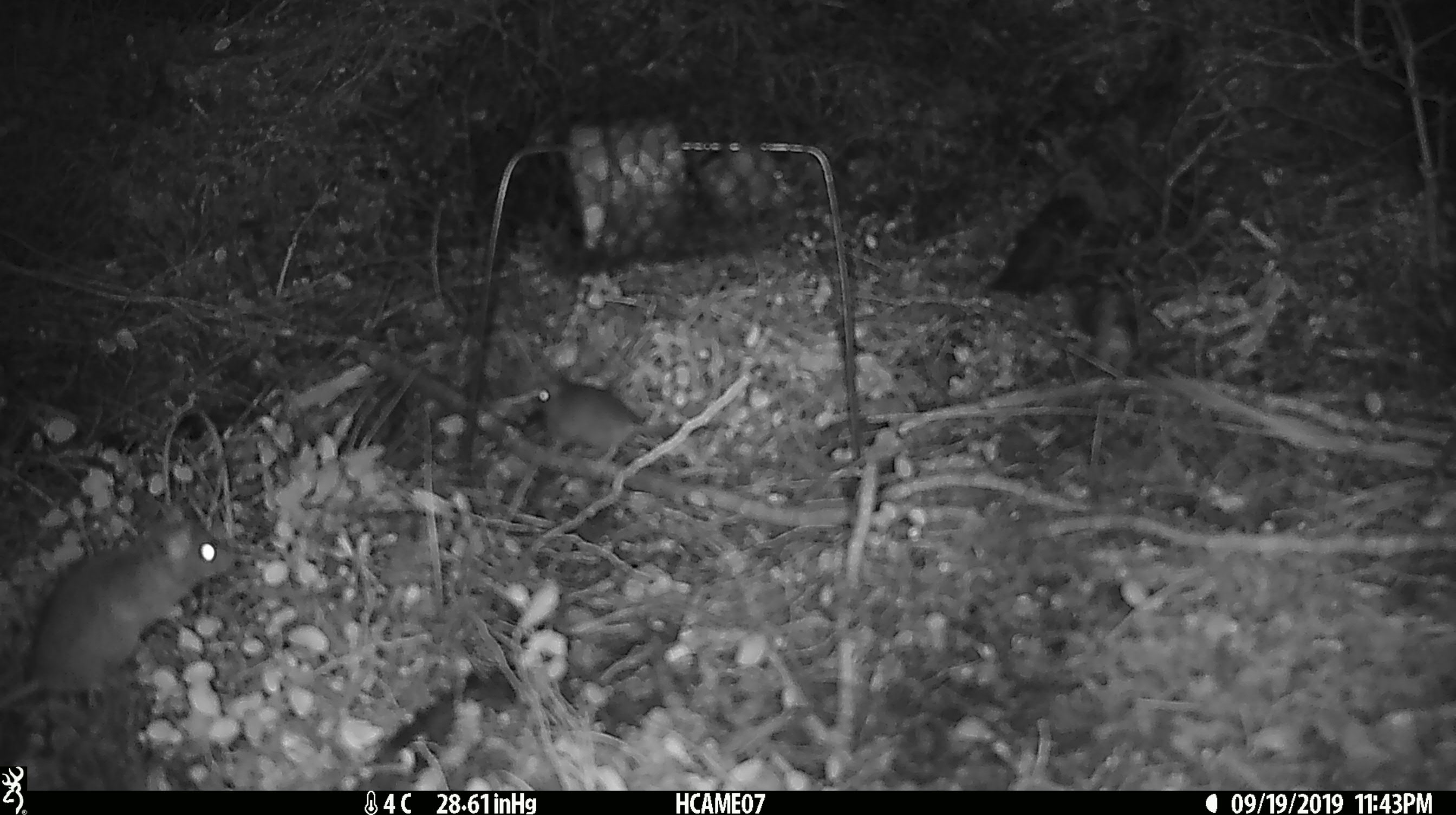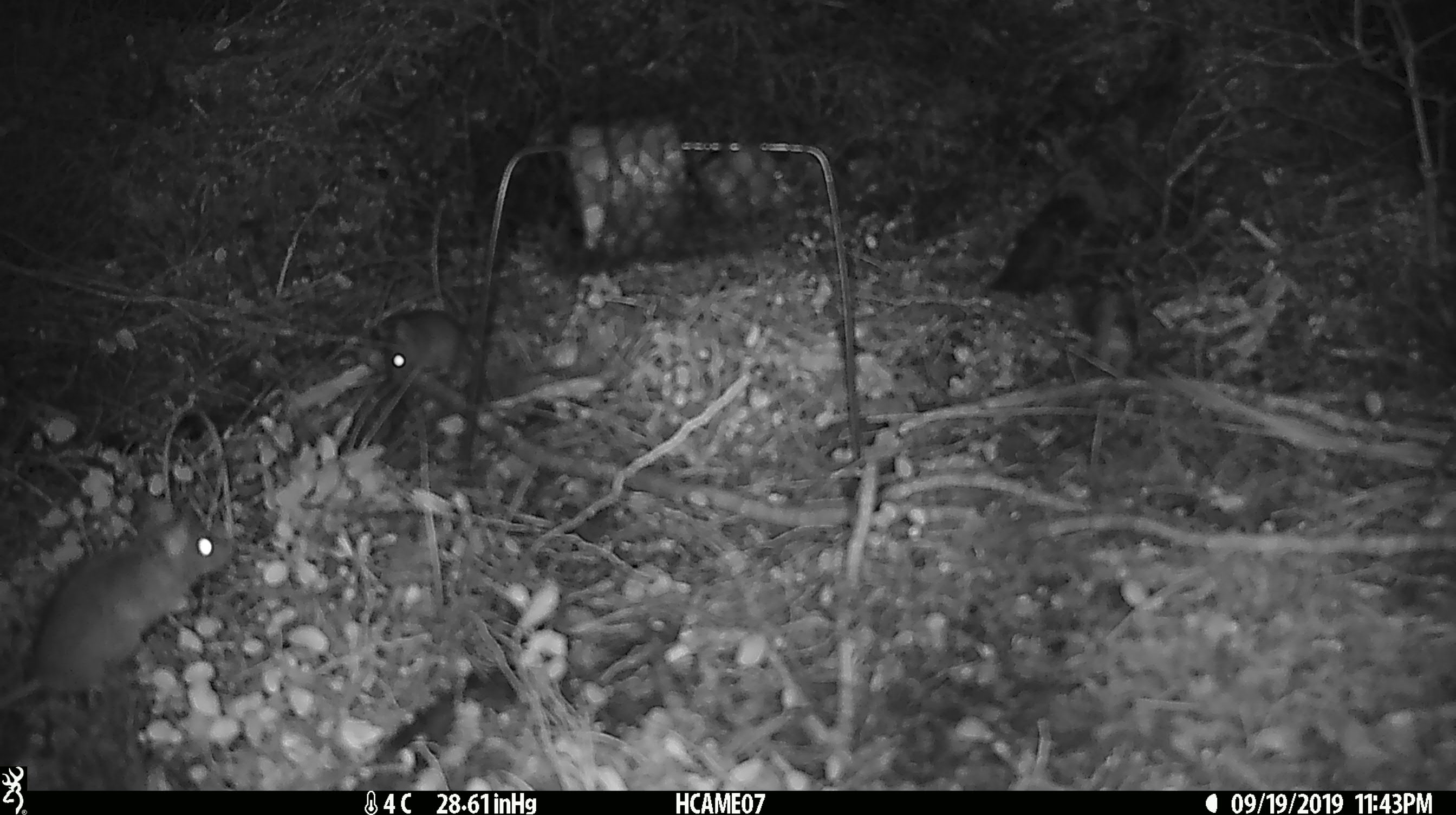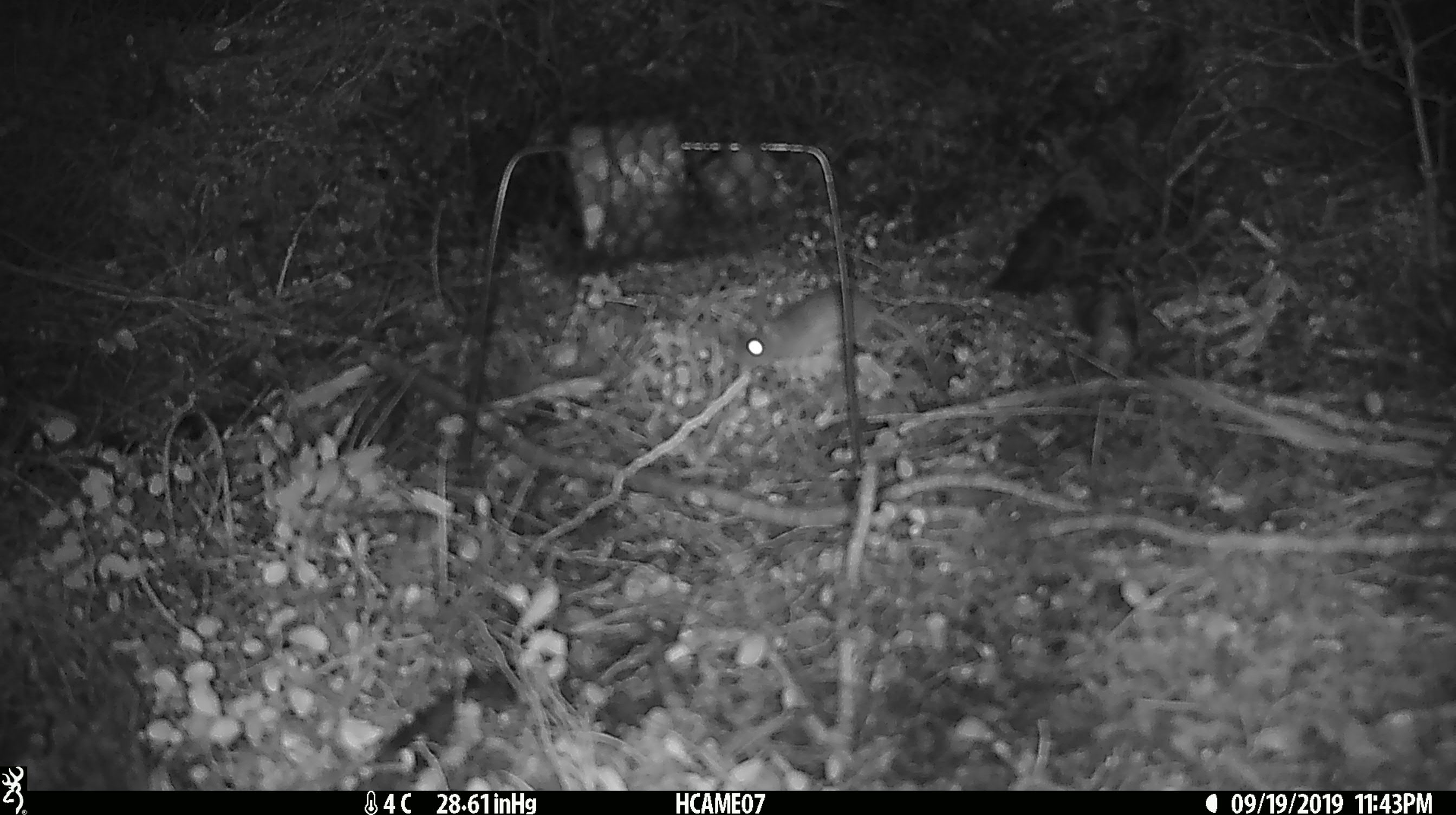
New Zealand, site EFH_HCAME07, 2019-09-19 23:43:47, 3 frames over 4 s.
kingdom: Animalia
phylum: Chordata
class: Mammalia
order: Rodentia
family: Muridae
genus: Mus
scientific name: Mus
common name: mouse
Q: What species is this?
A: Mouse (Mus).